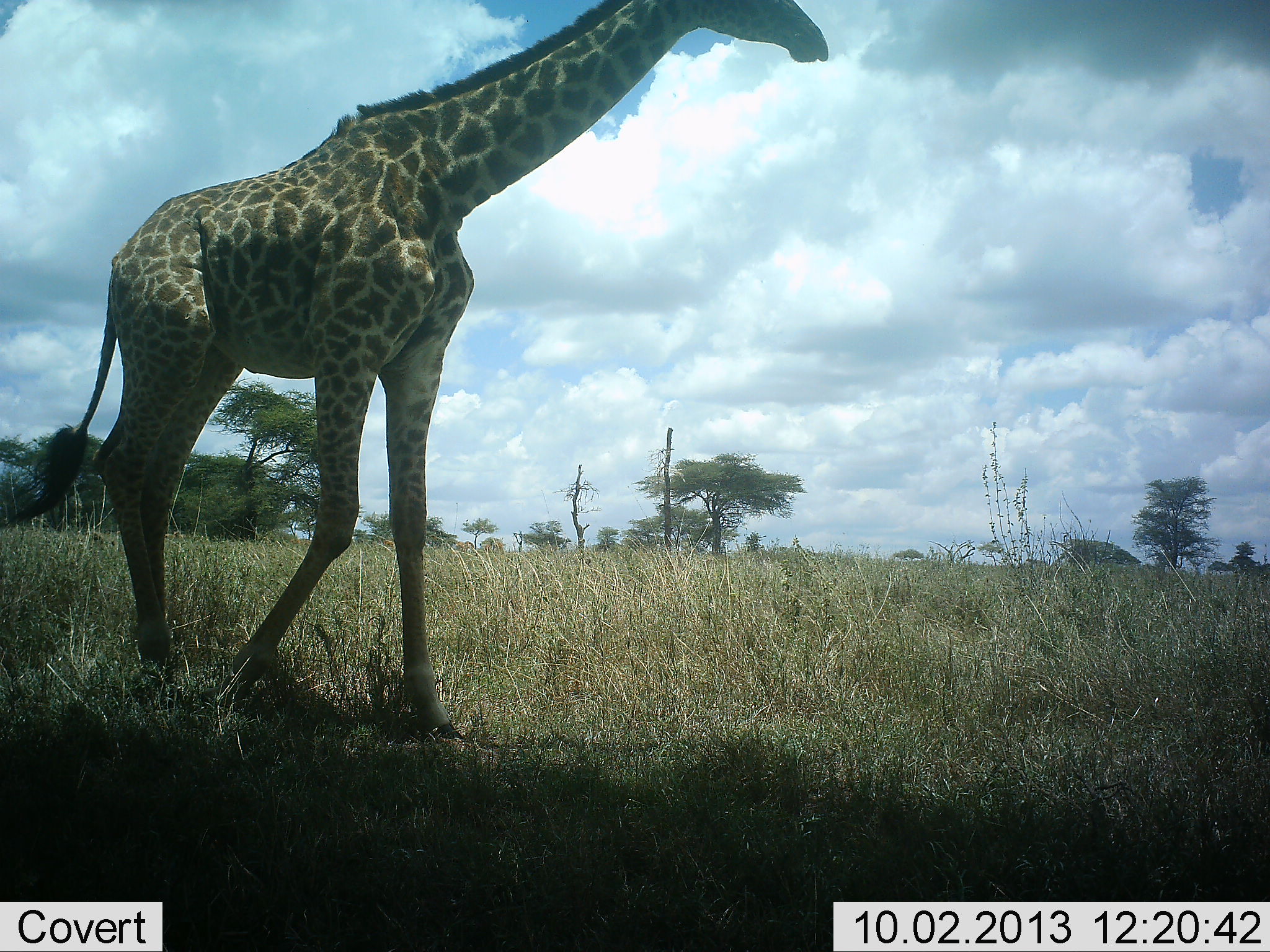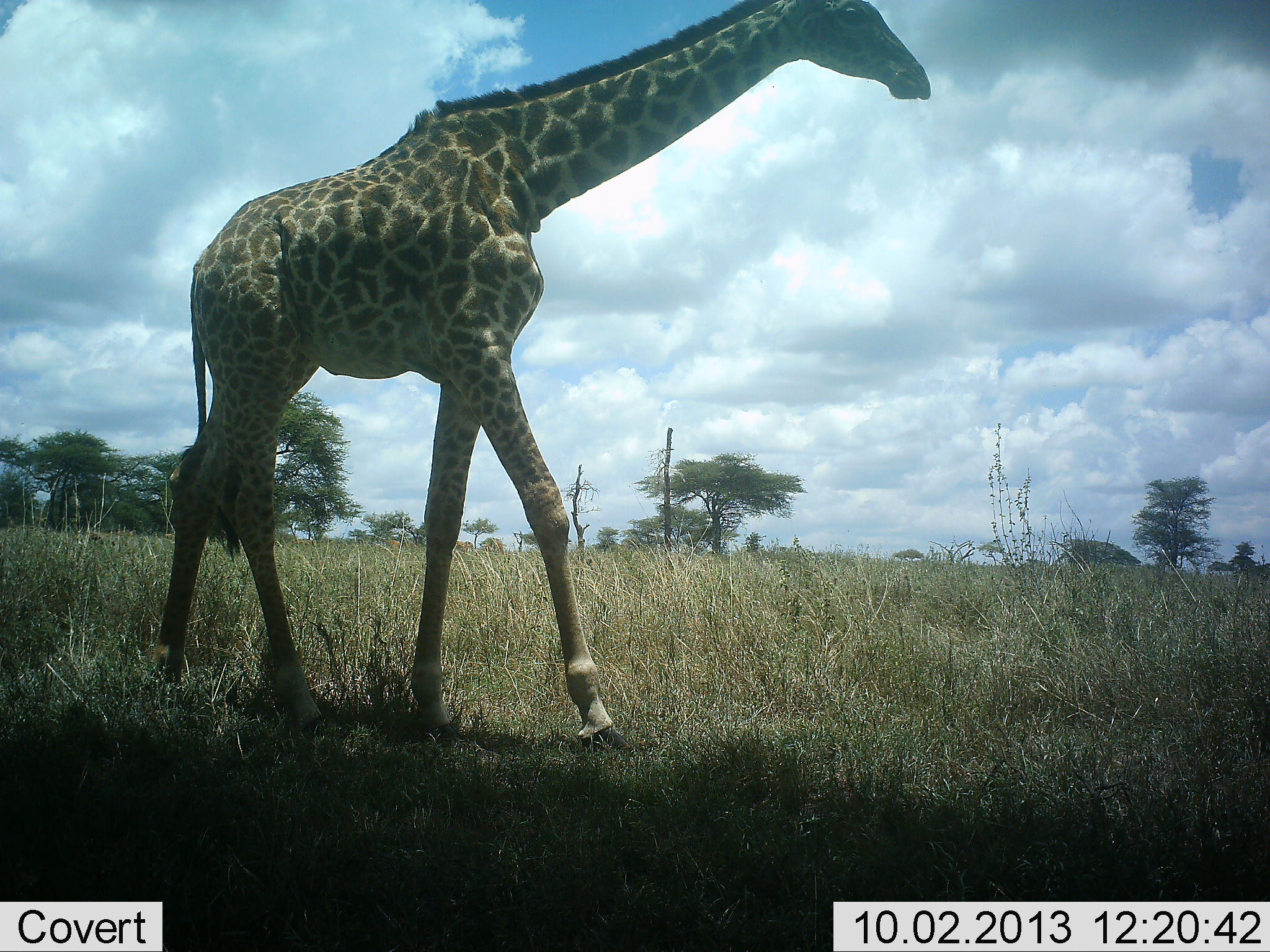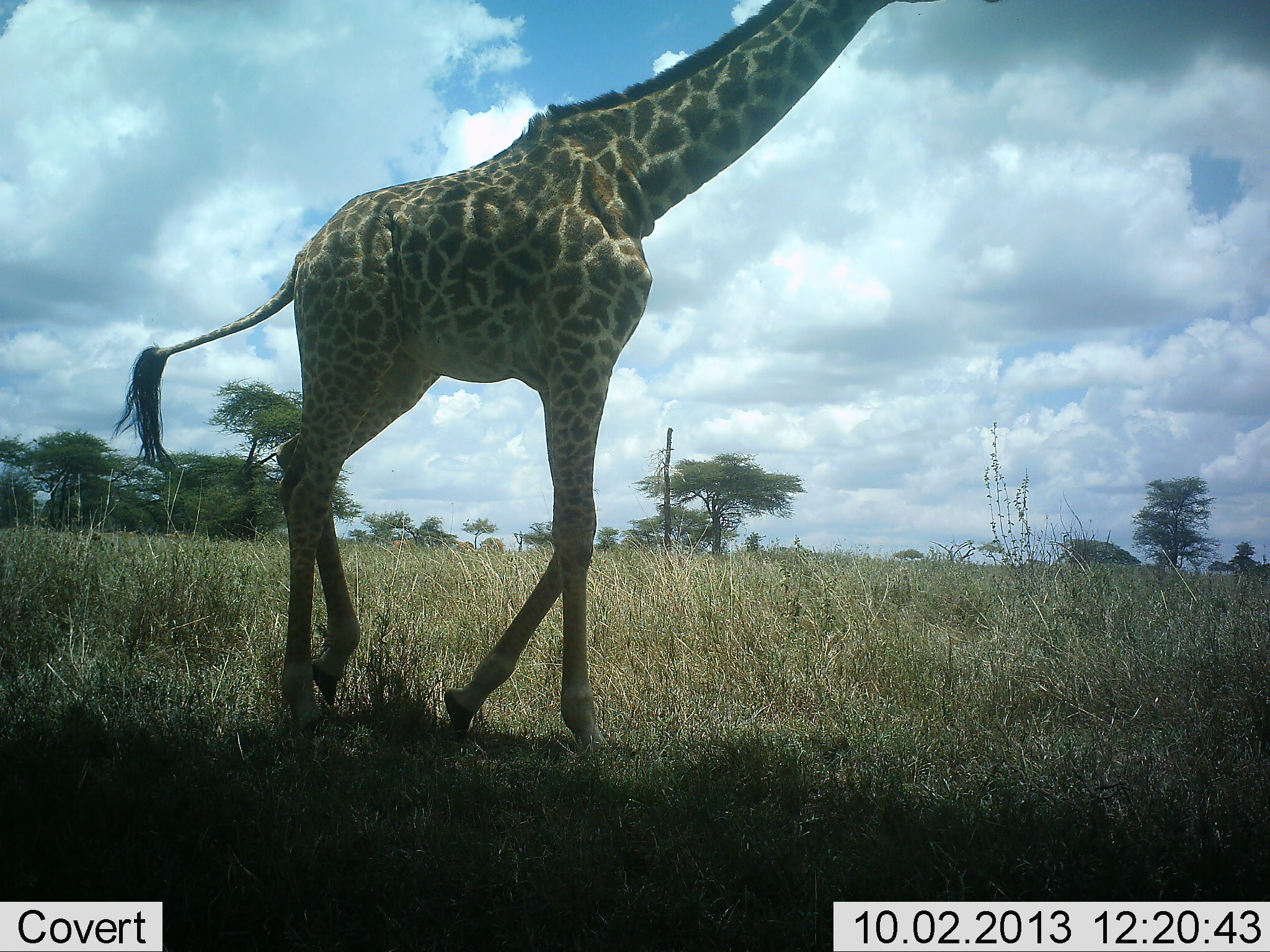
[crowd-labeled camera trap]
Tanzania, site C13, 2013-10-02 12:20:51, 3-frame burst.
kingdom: Animalia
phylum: Chordata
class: Mammalia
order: Artiodactyla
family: Giraffidae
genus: Giraffa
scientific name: Giraffa camelopardalis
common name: giraffe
Giraffe (Giraffa camelopardalis), count 1. Behavior (volunteer vote fractions): standing 0%, resting 0%, moving 100%, interacting 0%. Young present (vote fraction): 6%. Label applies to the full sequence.